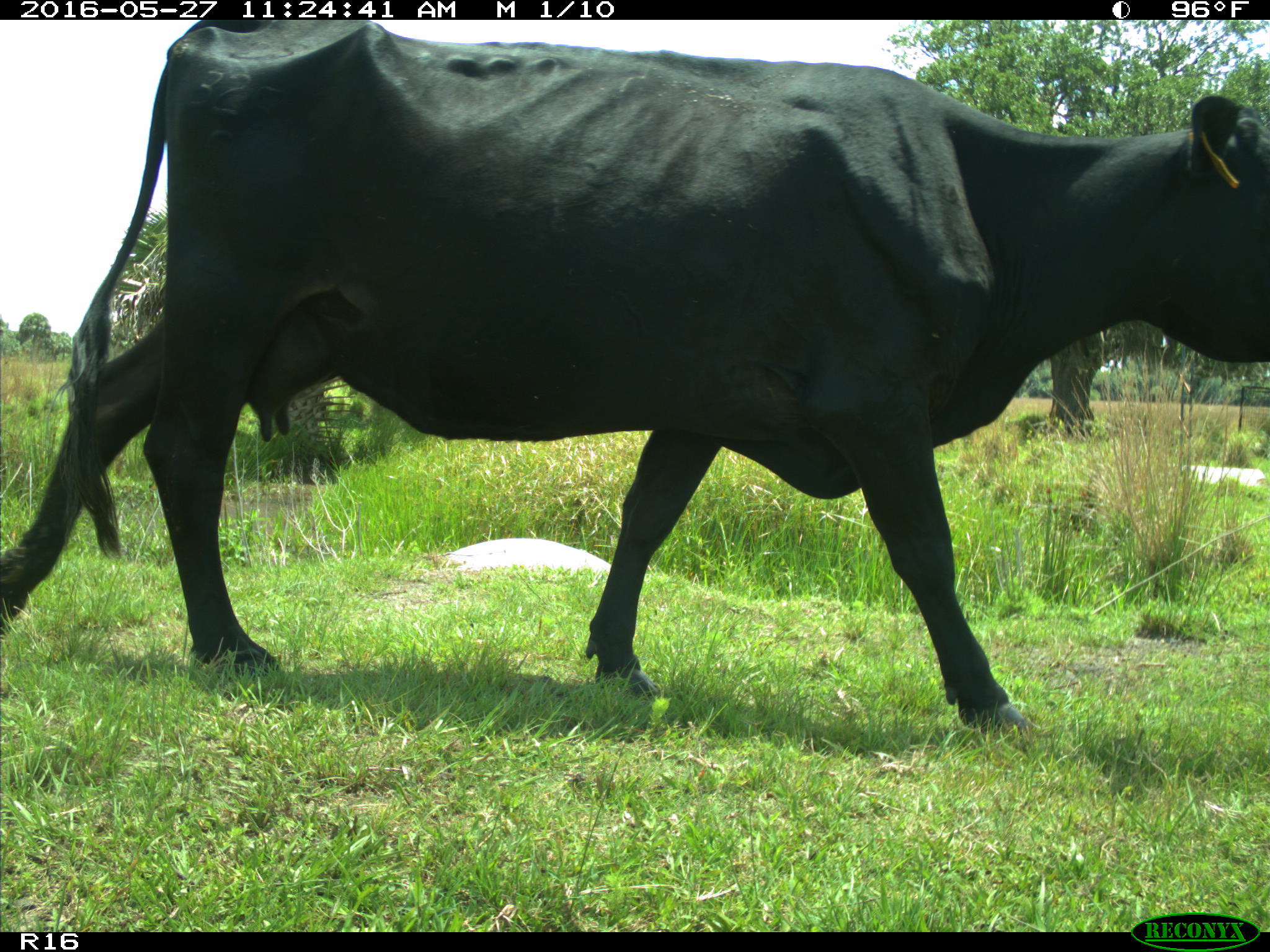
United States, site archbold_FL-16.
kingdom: Animalia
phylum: Chordata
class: Mammalia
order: Artiodactyla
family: Bovidae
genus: Bos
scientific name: Bos taurus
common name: domestic cow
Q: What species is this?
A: Bos taurus (domestic cow).